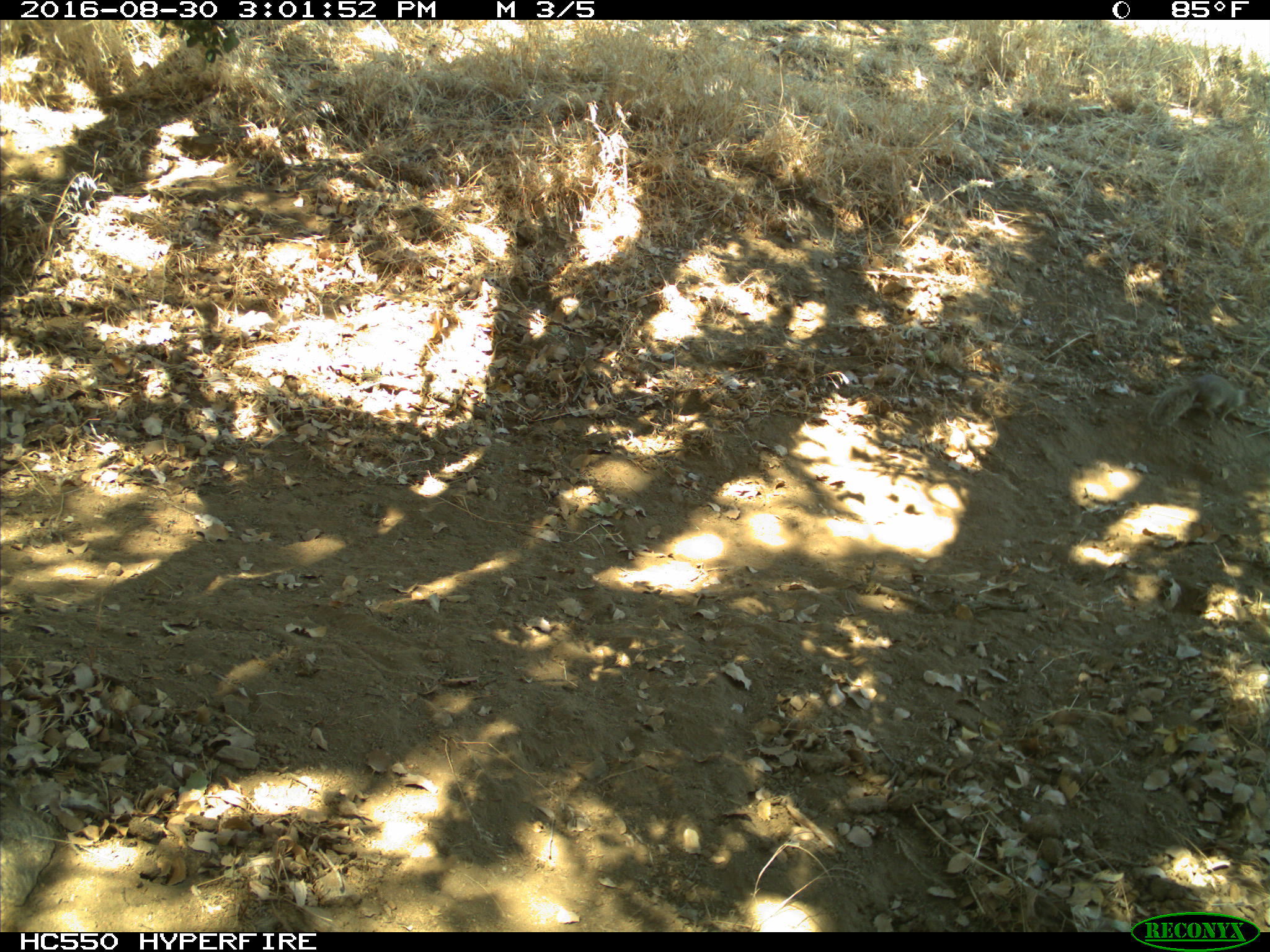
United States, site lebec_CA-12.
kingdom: Animalia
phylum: Chordata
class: Mammalia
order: Rodentia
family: Sciuridae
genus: Otospermophilus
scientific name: Otospermophilus beecheyi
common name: california ground squirrel